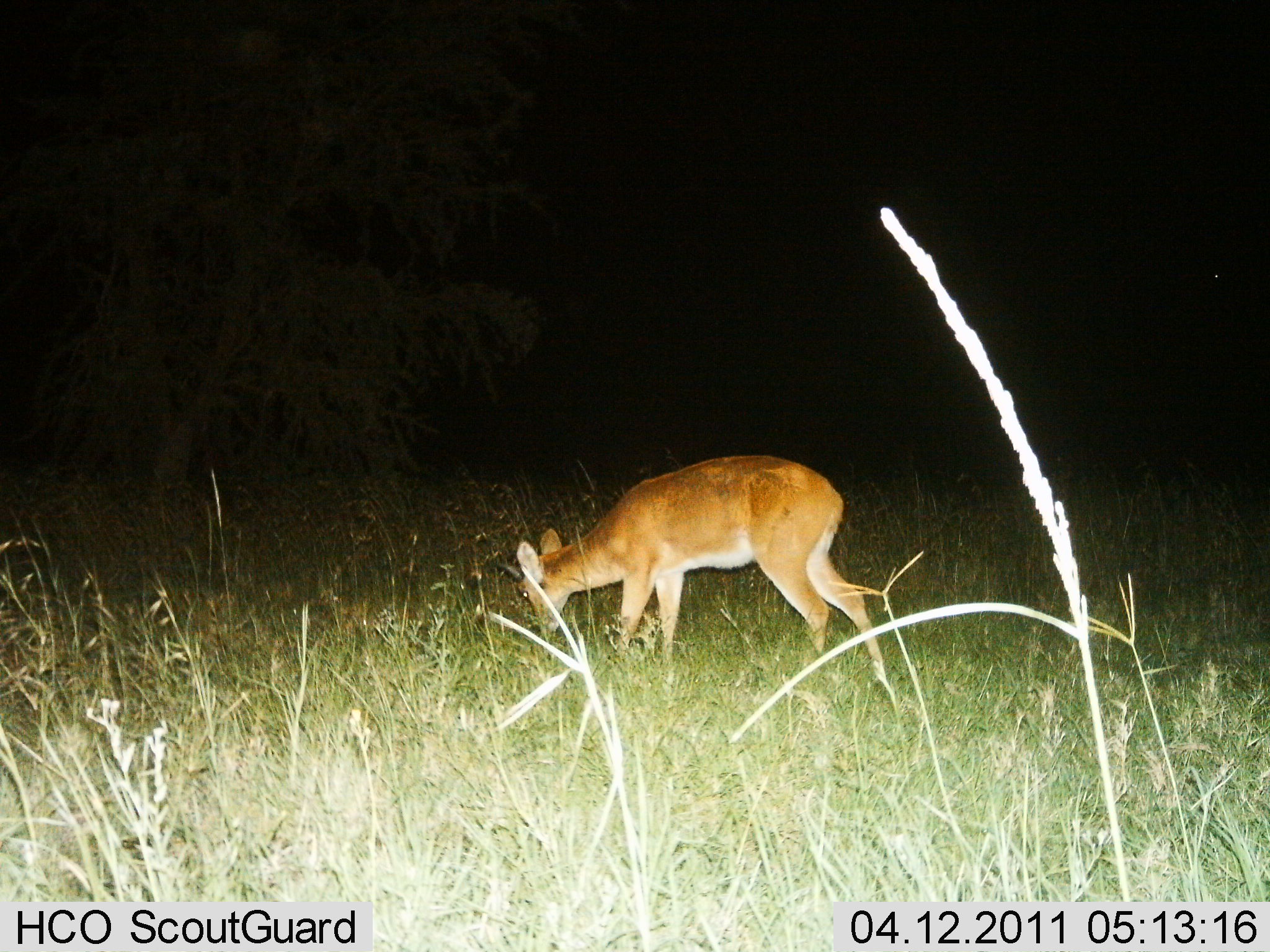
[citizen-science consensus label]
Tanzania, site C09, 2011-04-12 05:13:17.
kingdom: Animalia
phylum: Chordata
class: Mammalia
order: Artiodactyla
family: Bovidae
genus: Redunca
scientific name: Redunca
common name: reedbuck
Reedbuck (Redunca), count 1. Behavior (volunteer vote fractions): standing 8%, resting 0%, moving 8%, interacting 0%. Young present (vote fraction): 0%. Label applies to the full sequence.